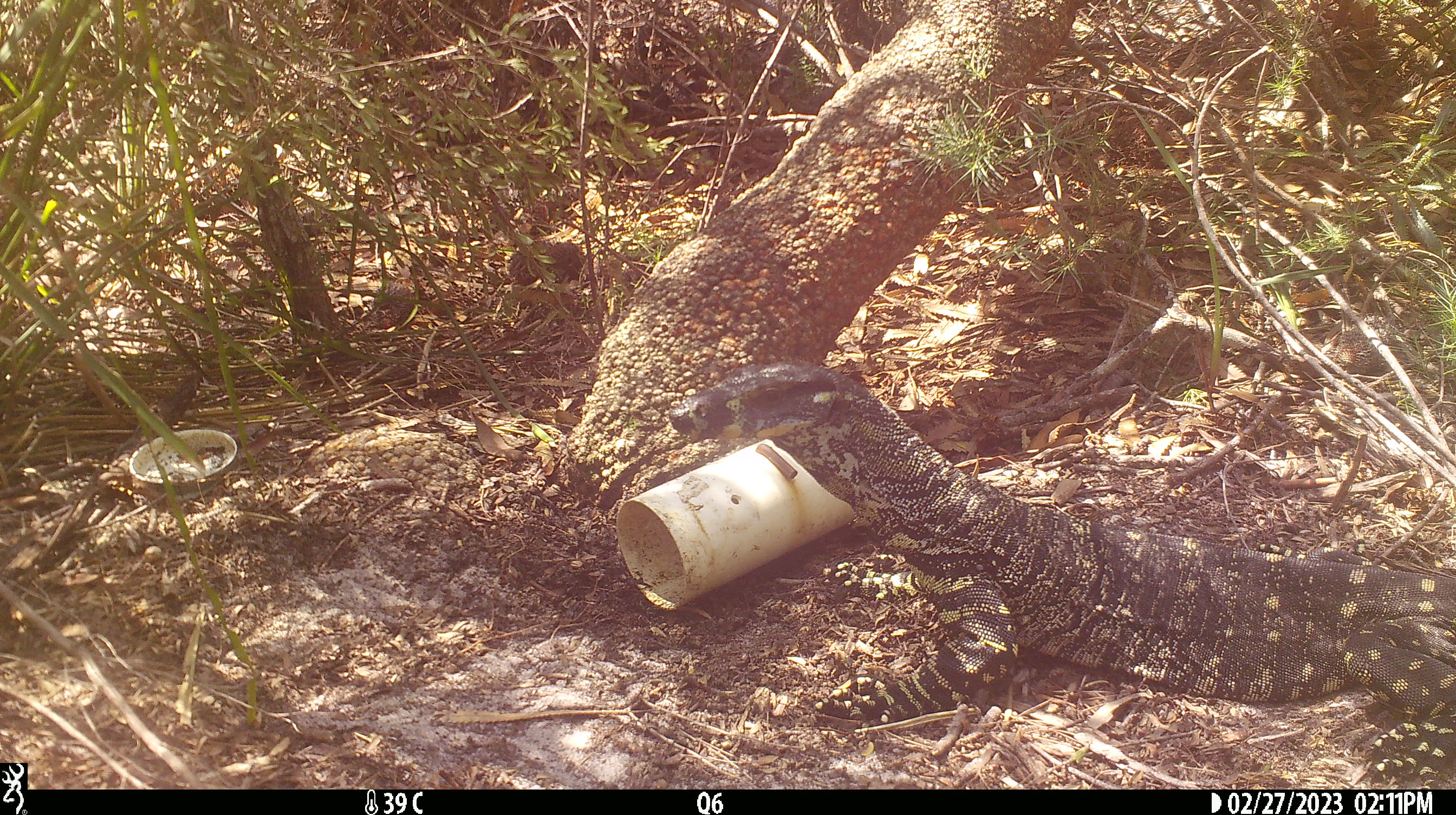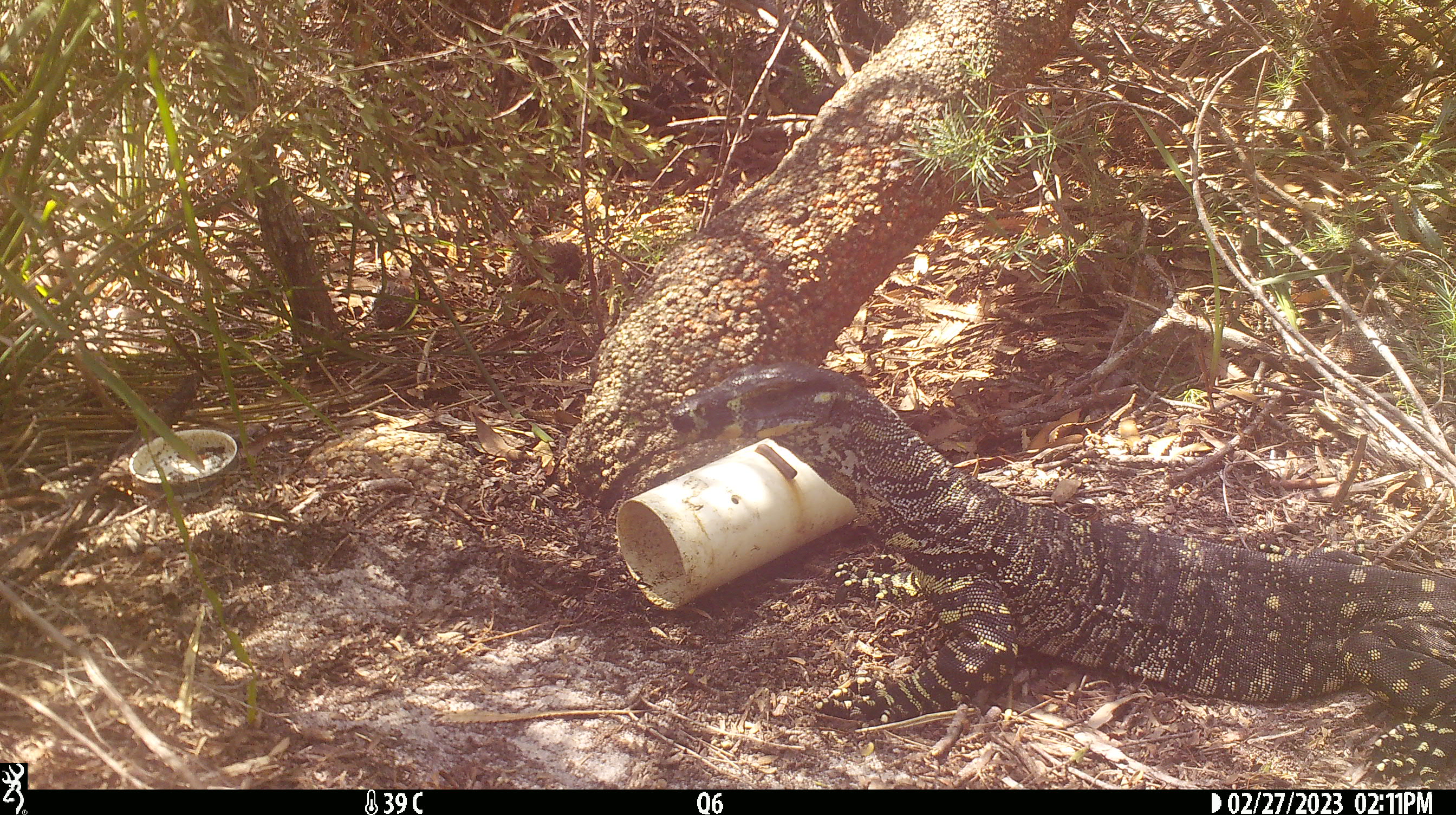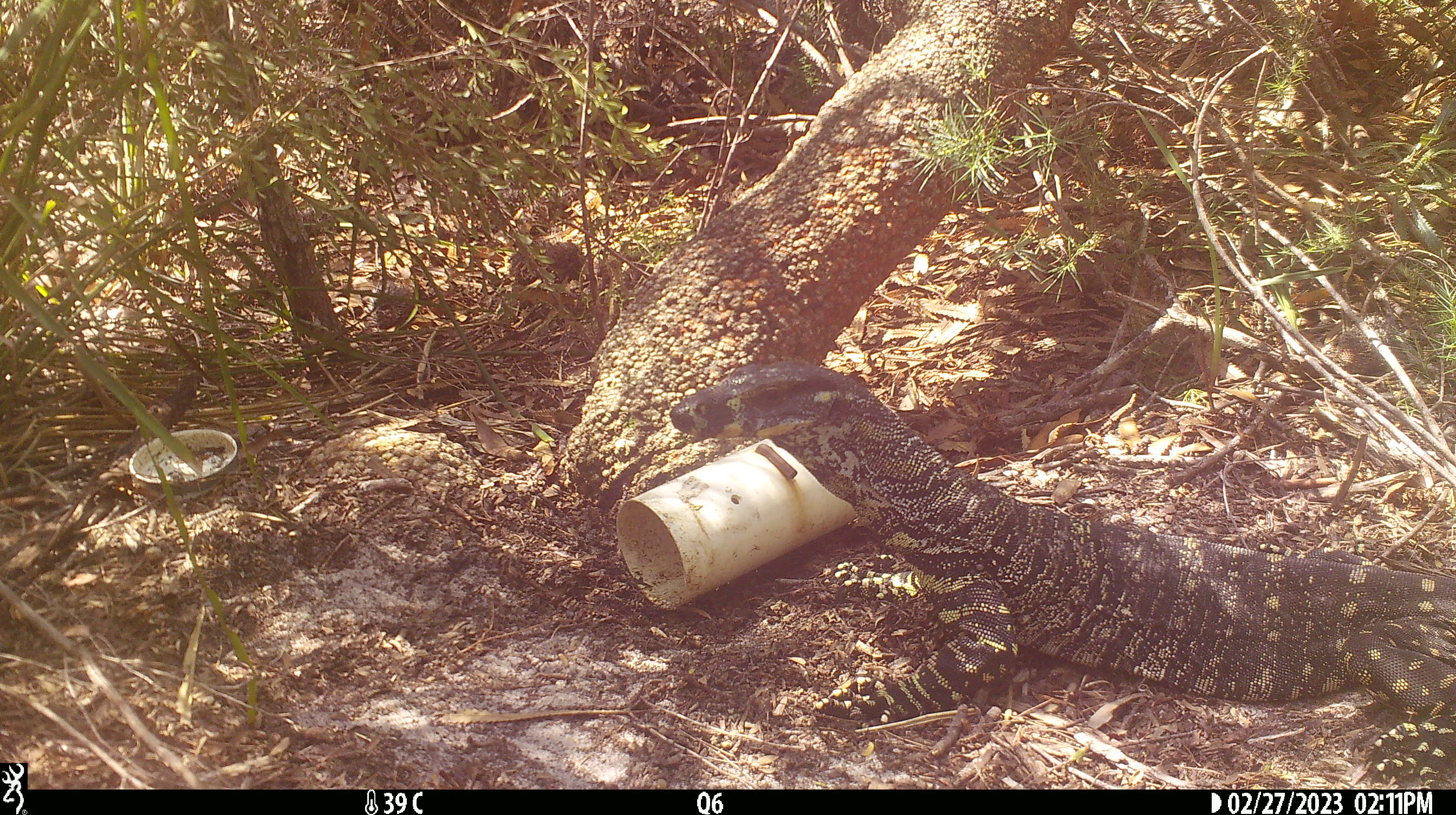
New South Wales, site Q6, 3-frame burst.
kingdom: Animalia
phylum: Chordata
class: Reptilia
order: Squamata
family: Varanidae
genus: Varanus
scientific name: Varanus varius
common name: lace monitor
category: goanna